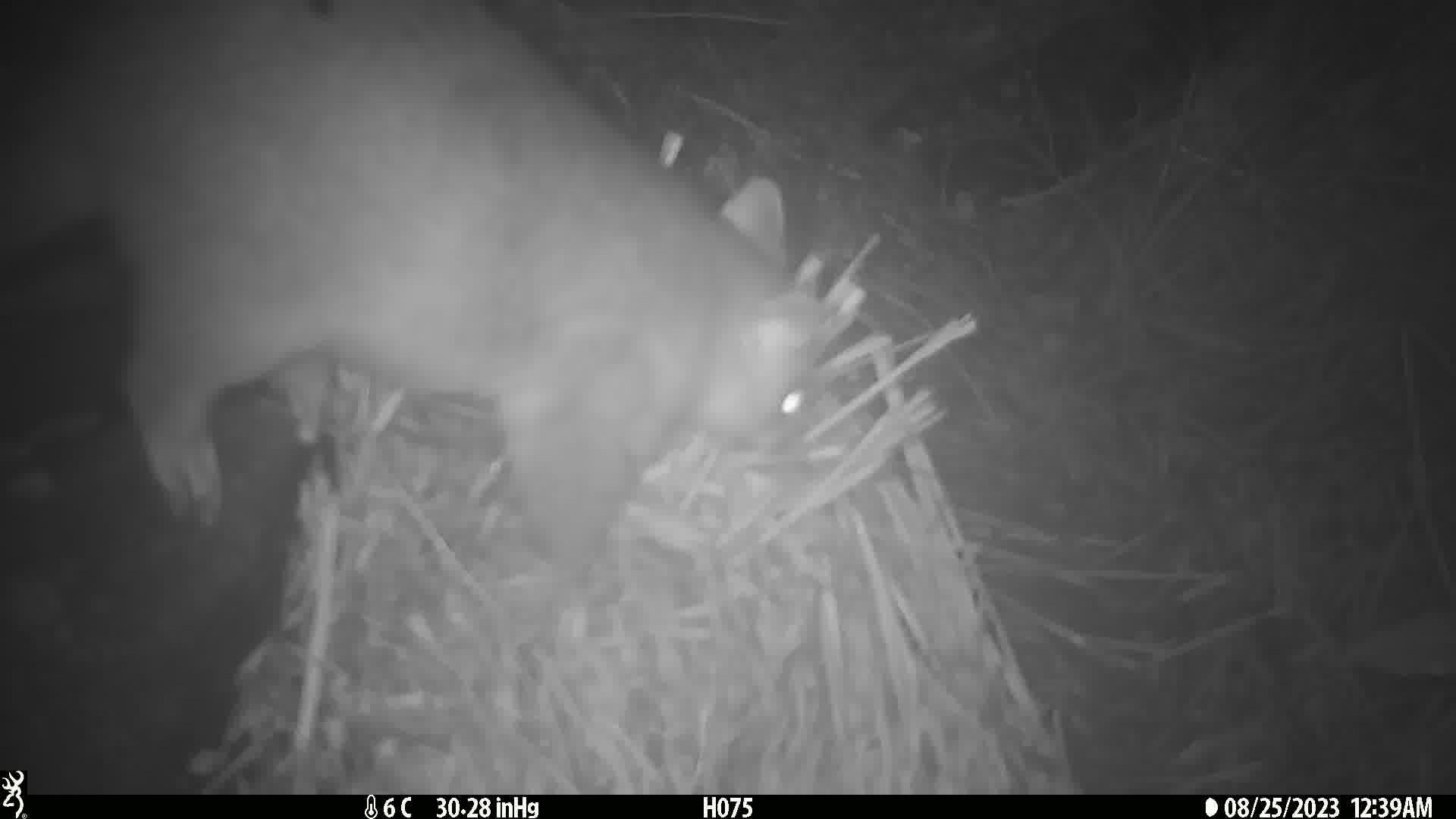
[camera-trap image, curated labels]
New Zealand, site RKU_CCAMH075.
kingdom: Animalia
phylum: Chordata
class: Mammalia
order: Diprotodontia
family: Phalangeridae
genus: Trichosurus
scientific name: Trichosurus vulpecula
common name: common brushtail possum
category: possum